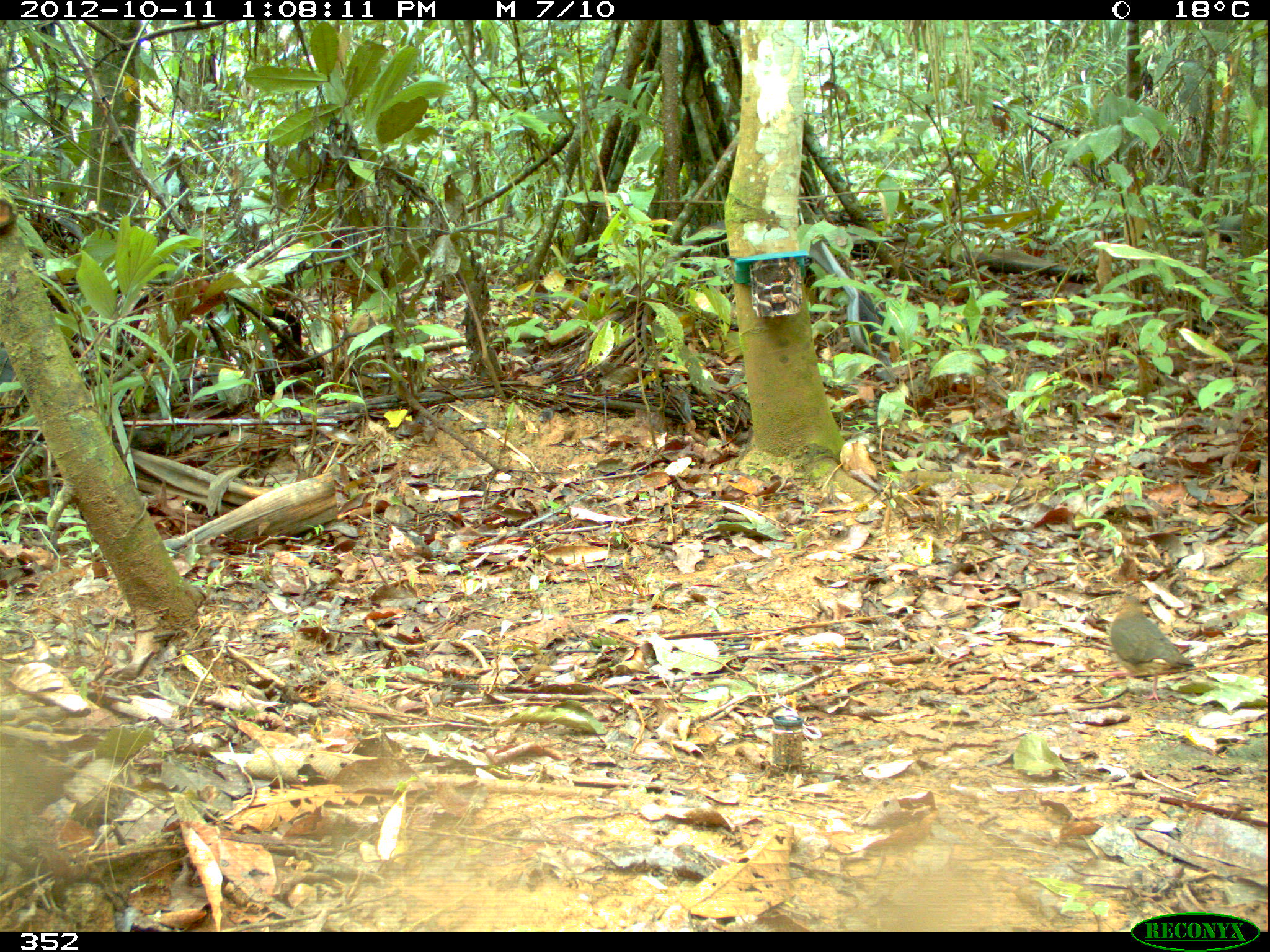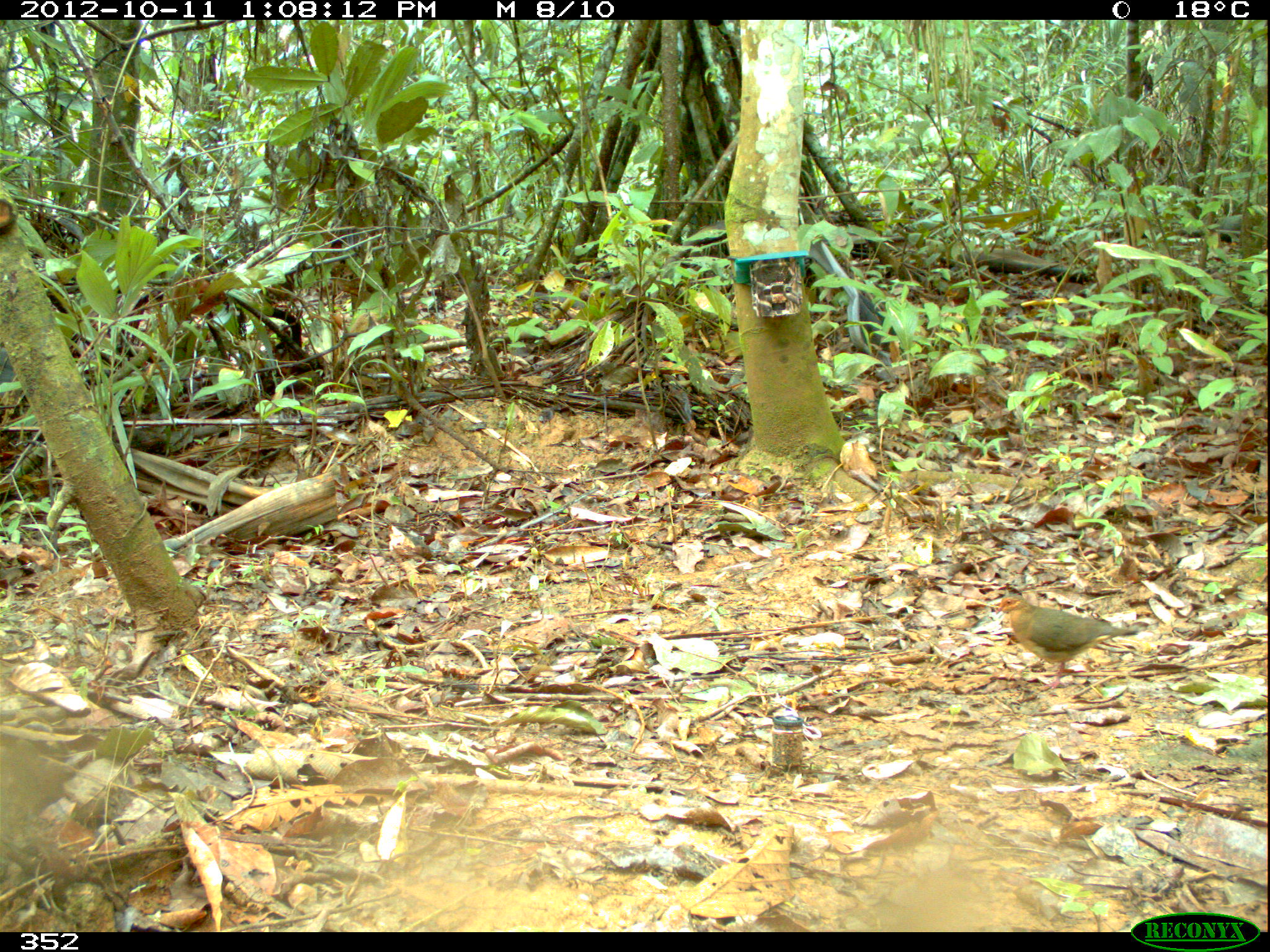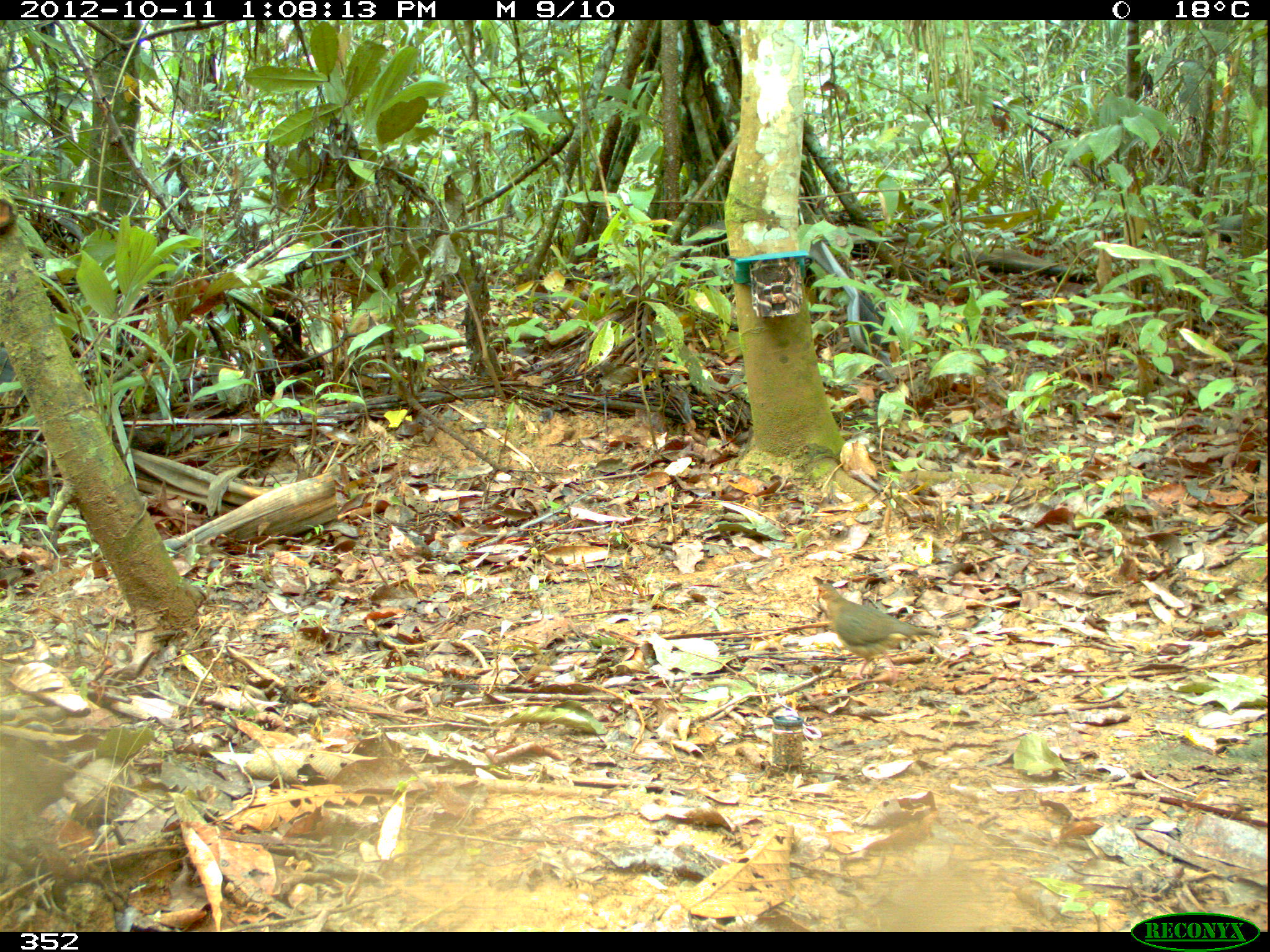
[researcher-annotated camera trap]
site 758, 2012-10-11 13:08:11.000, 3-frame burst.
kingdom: Animalia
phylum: Chordata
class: Aves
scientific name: Aves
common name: bird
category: unknown bird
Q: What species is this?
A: Unknown bird (bird) (Aves).